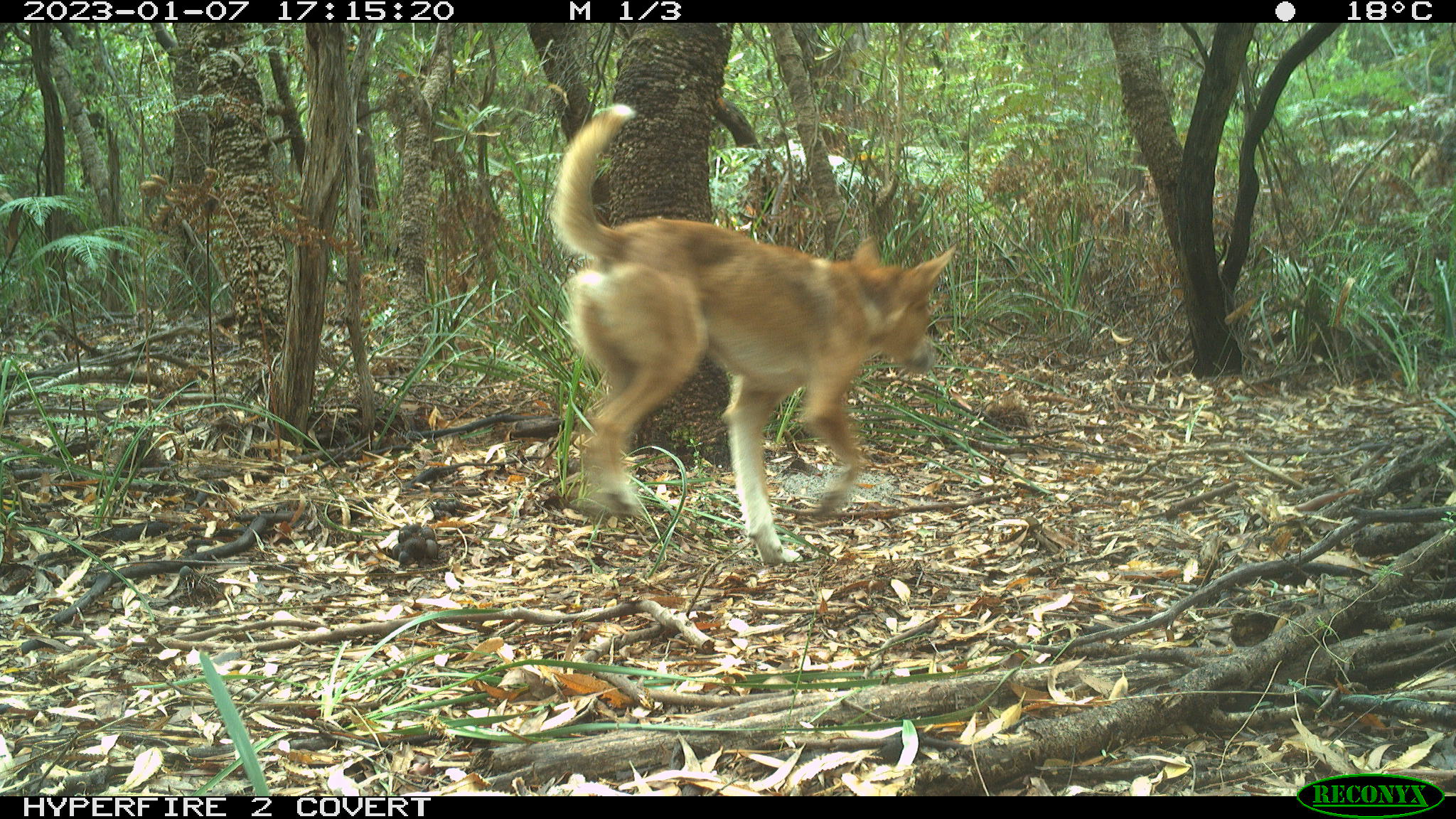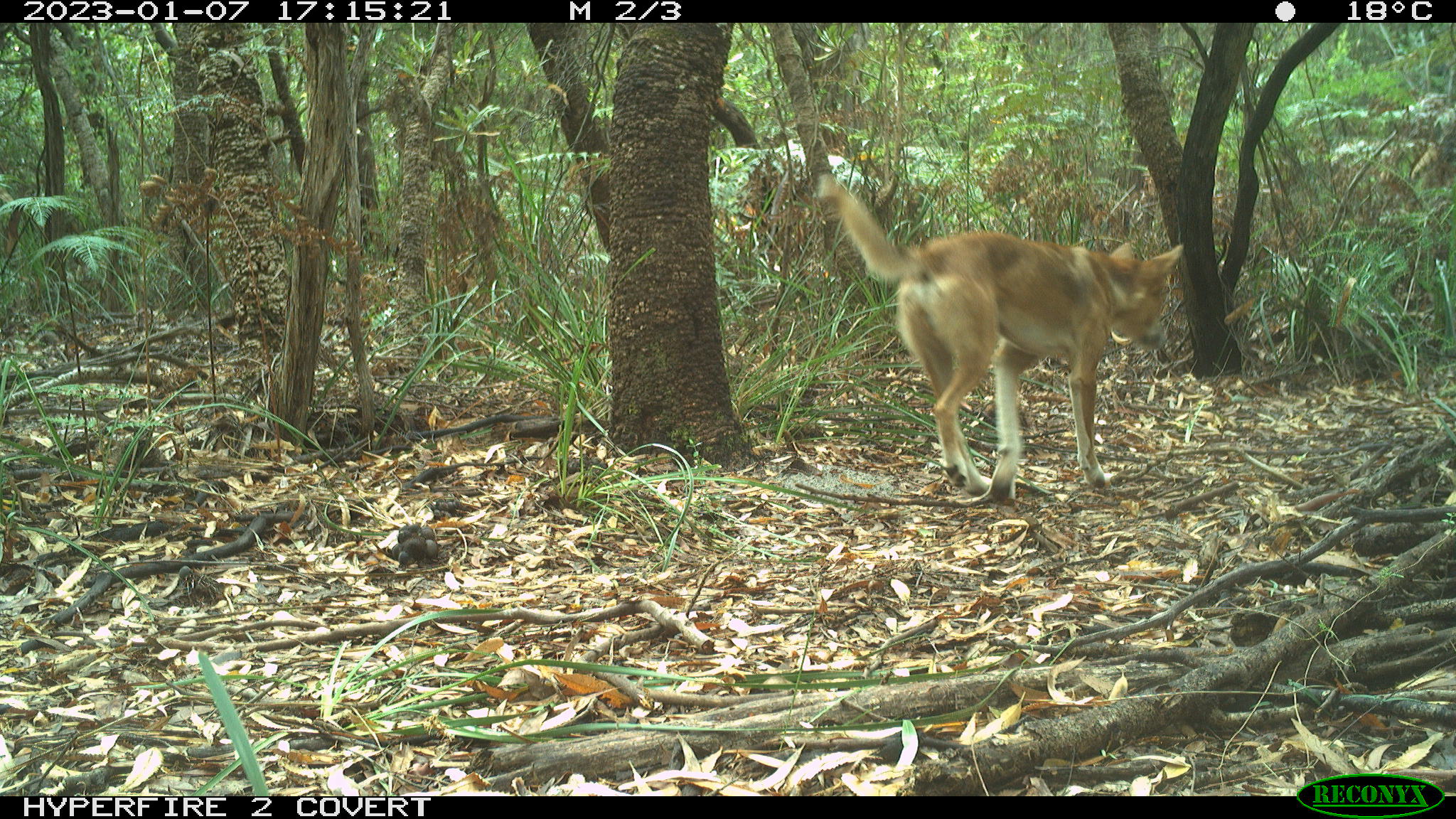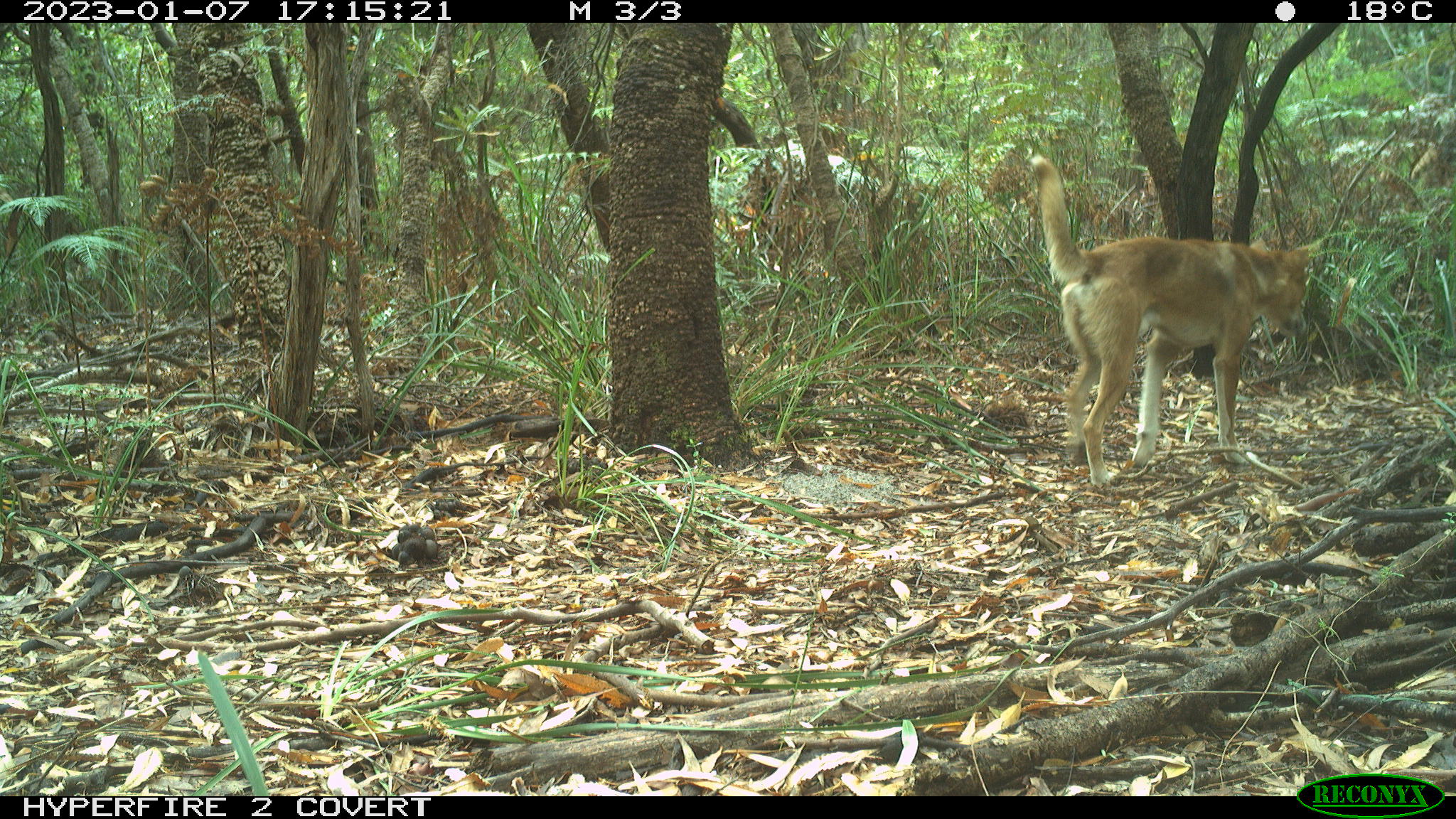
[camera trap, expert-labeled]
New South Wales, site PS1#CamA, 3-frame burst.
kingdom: Animalia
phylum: Chordata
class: Mammalia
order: Carnivora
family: Canidae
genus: Canis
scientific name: Canis familiaris dingo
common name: dingo